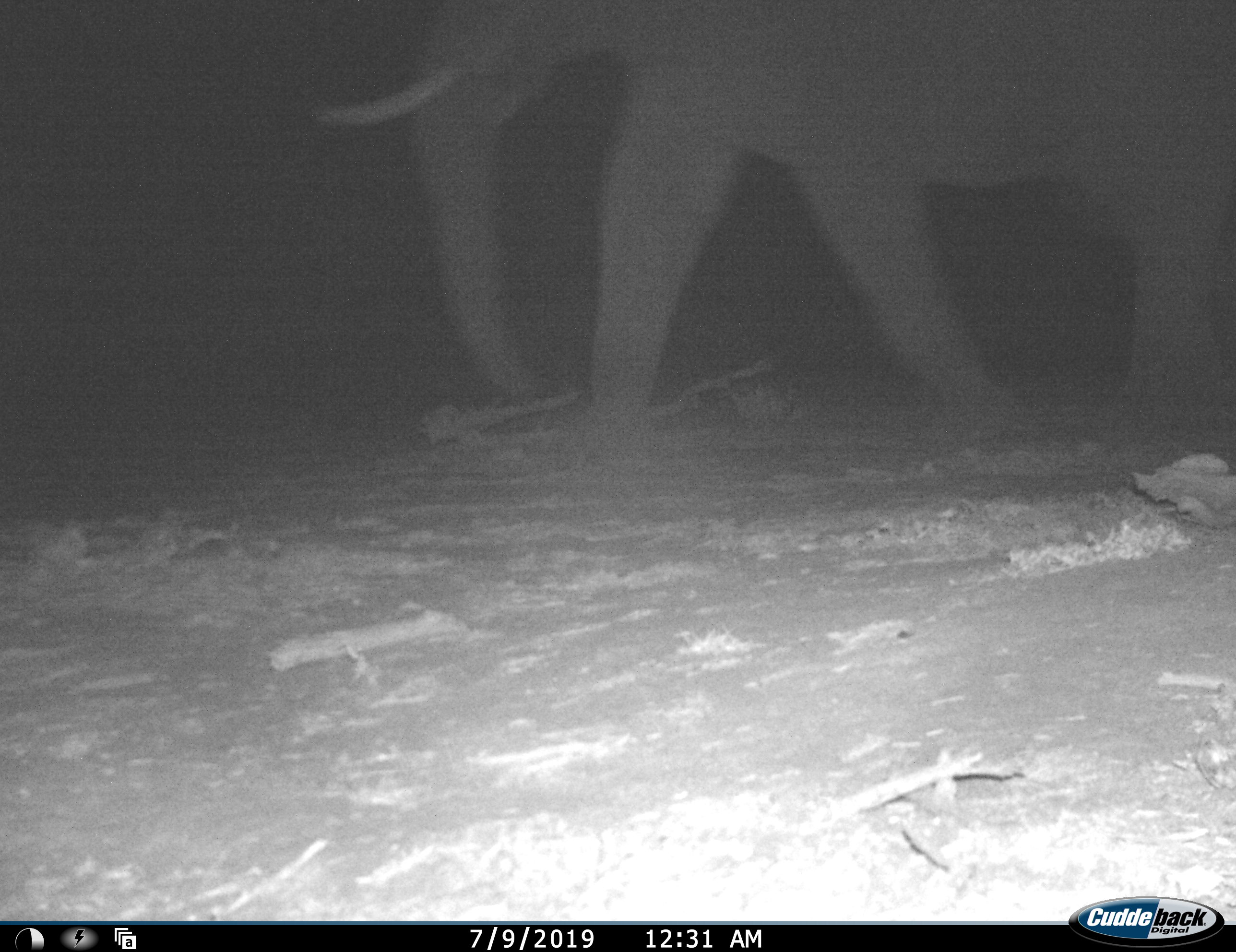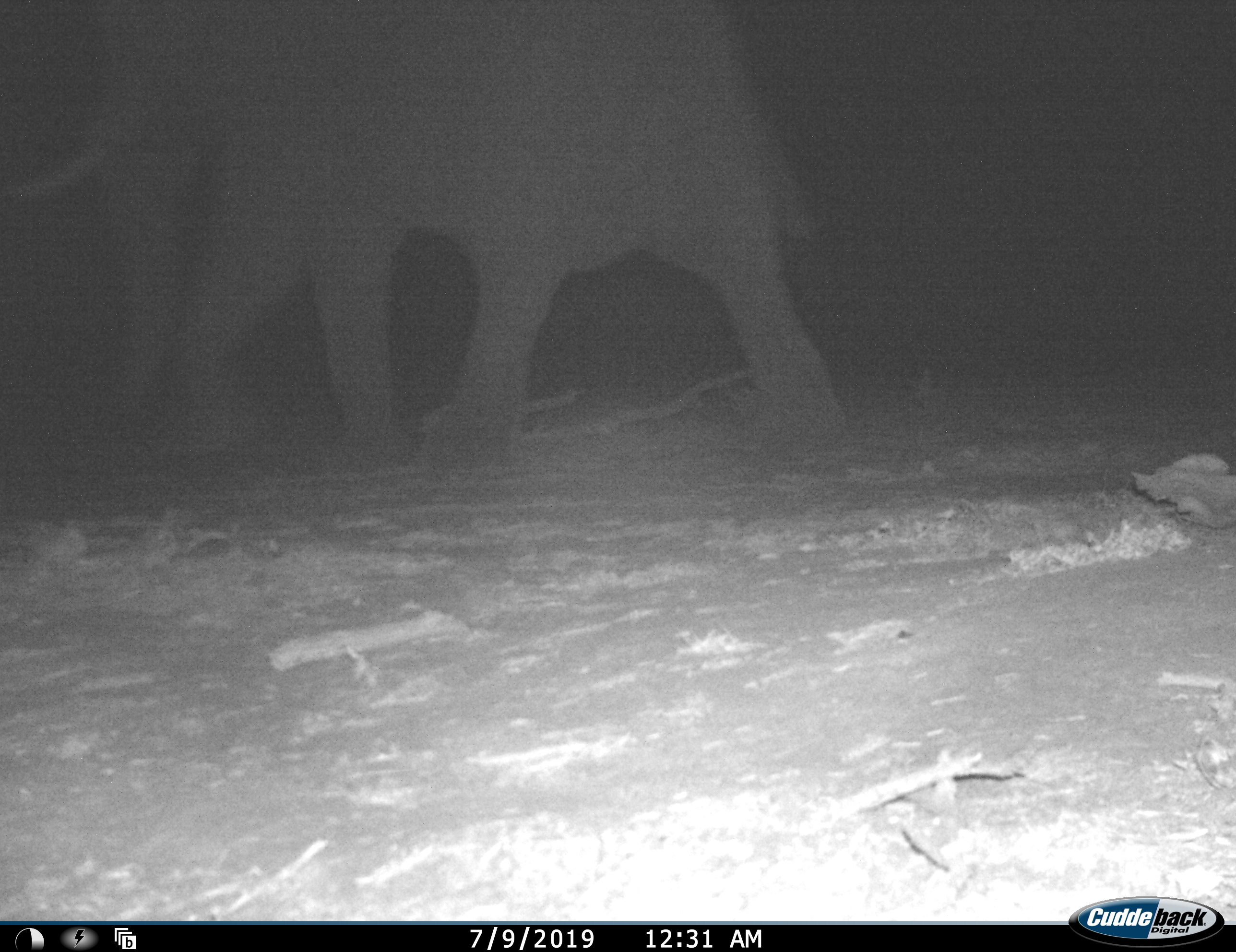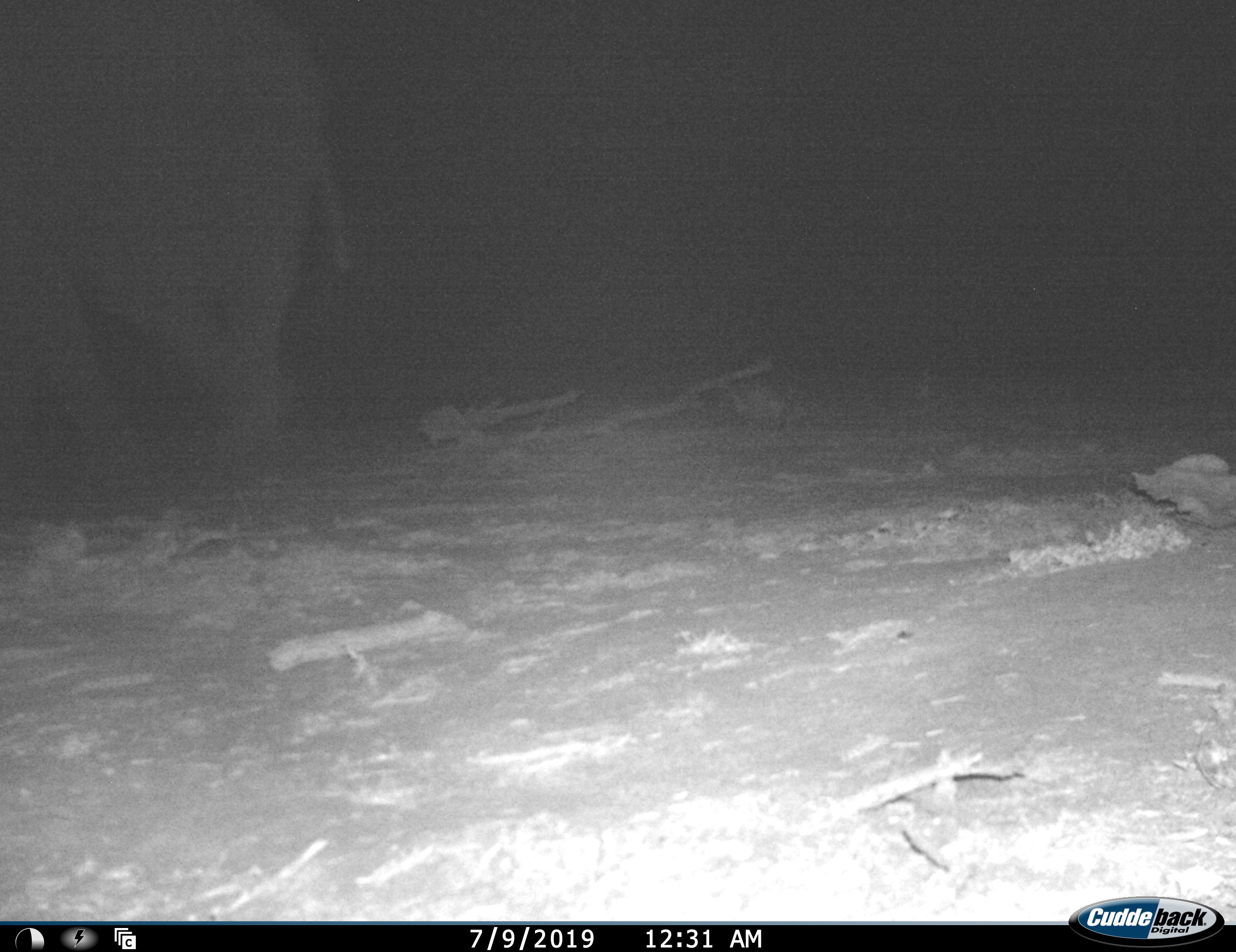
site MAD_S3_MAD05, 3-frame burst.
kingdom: Animalia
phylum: Chordata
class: Mammalia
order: Proboscidea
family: Elephantidae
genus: Loxodonta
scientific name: Loxodonta africana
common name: african bush elephant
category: elephant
Elephant (african bush elephant) (Loxodonta africana), count 1. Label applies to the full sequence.